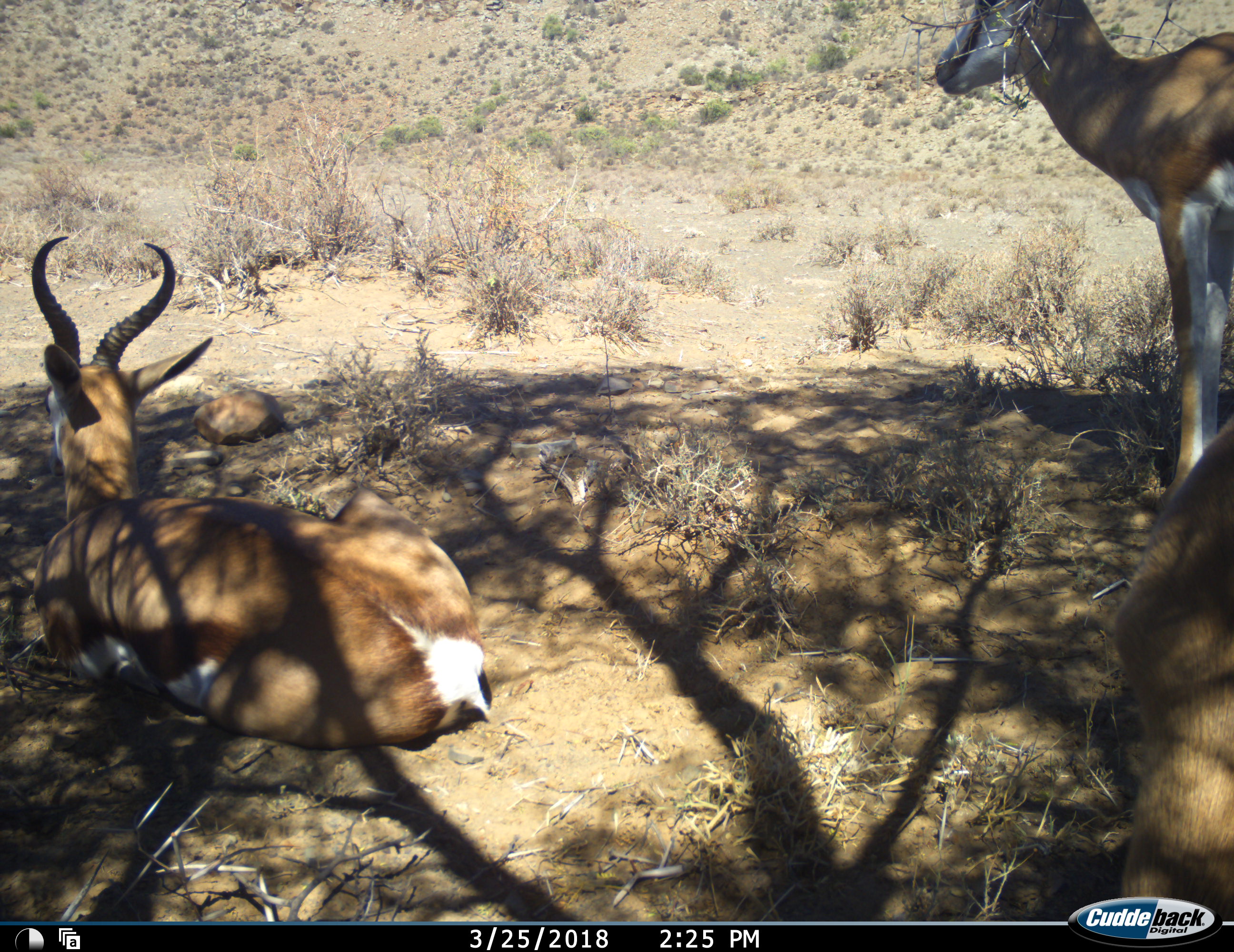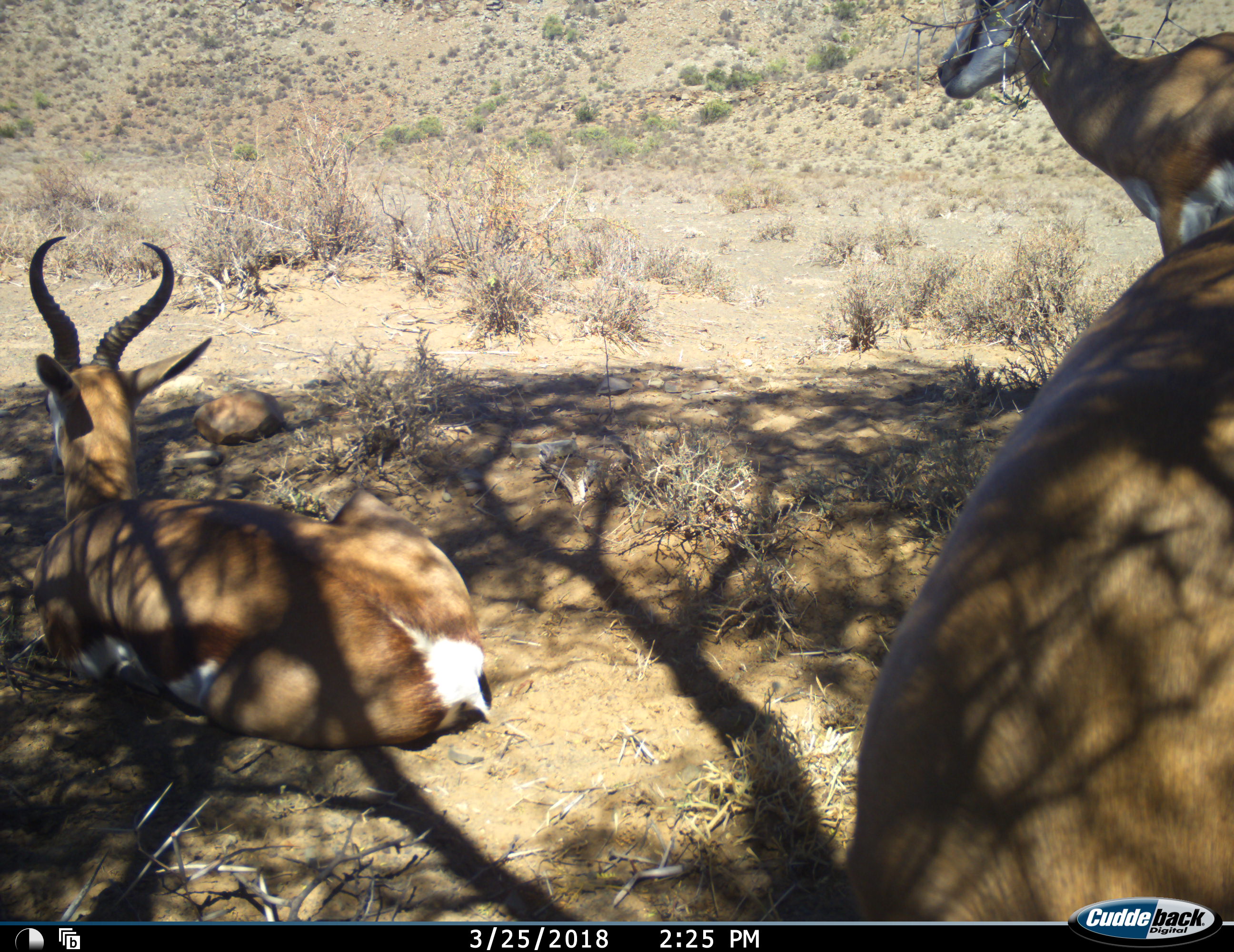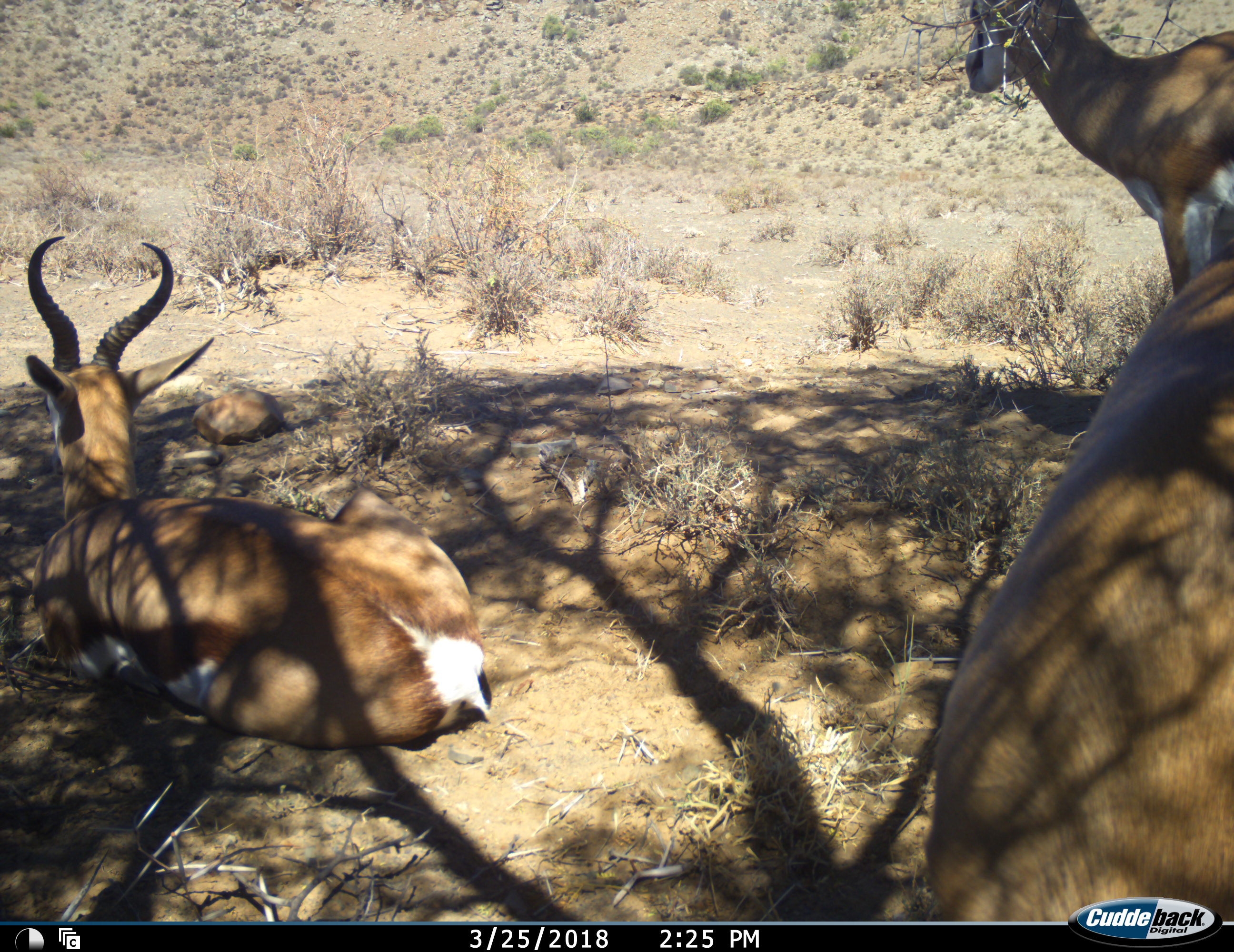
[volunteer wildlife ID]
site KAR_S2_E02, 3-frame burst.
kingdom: Animalia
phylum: Chordata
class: Mammalia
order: Artiodactyla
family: Bovidae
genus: Antidorcas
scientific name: Antidorcas marsupialis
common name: springbok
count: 3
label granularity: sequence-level